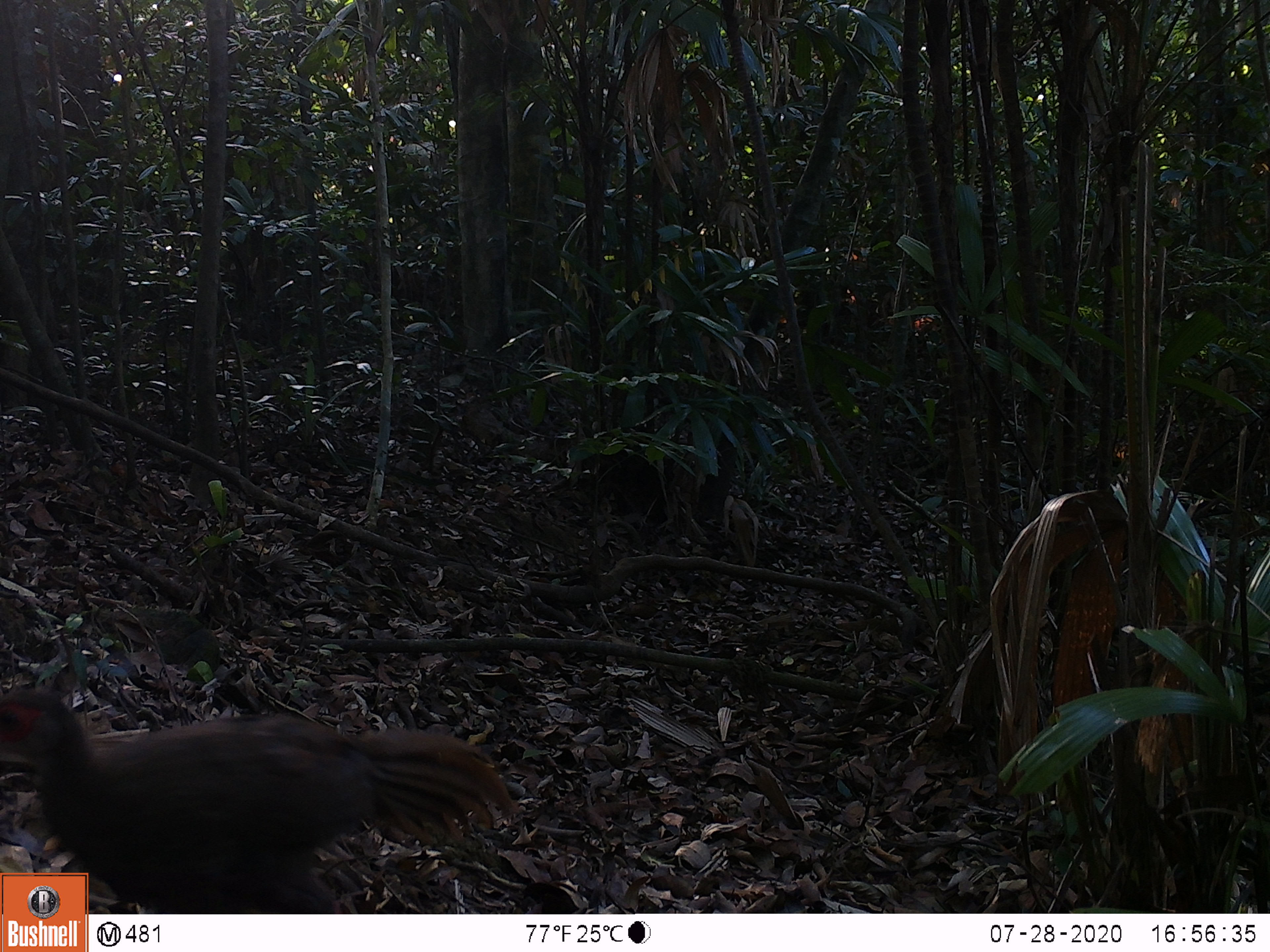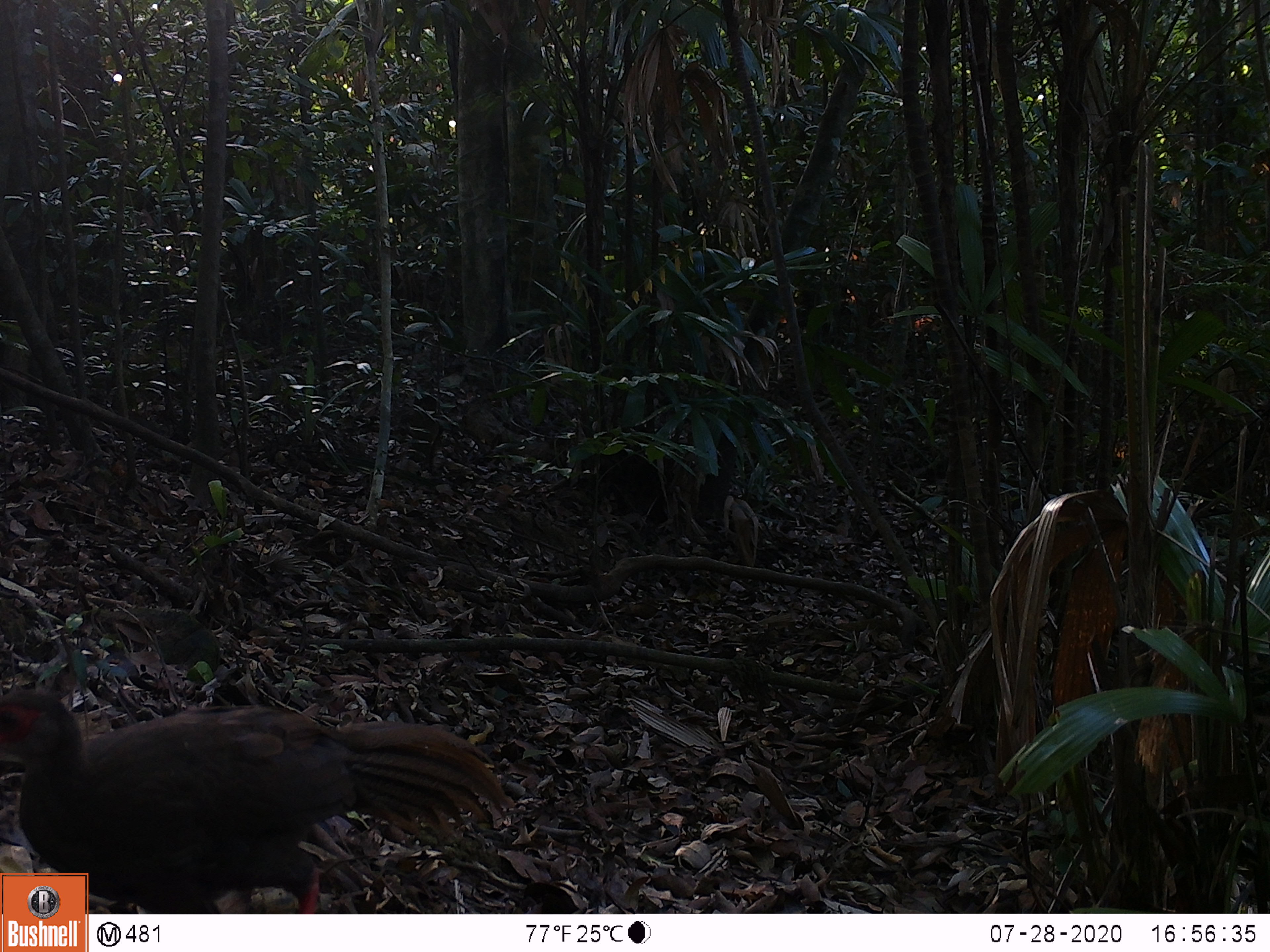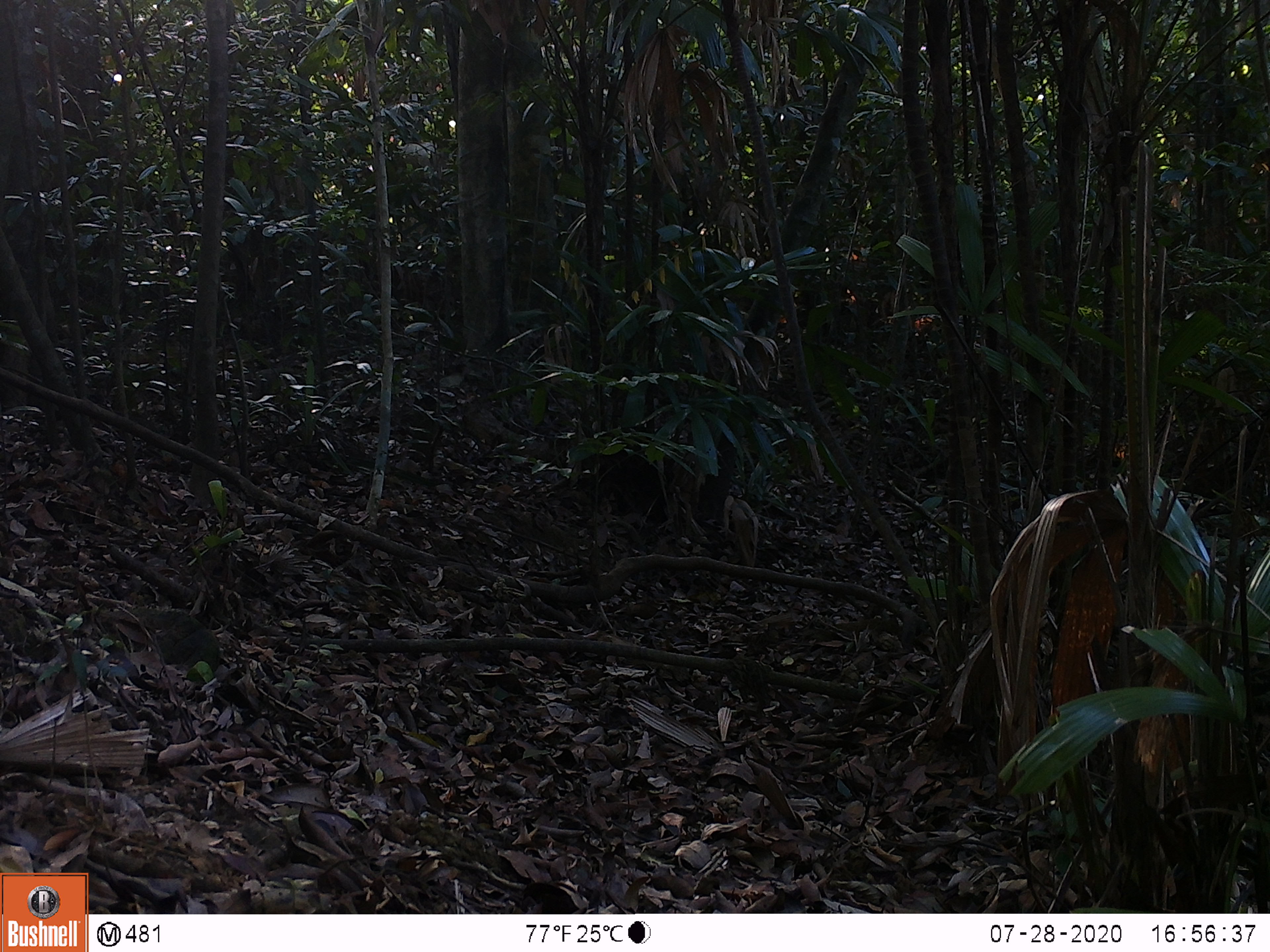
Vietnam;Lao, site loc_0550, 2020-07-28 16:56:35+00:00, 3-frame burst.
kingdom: Animalia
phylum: Chordata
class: Aves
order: Galliformes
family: Phasianidae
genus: Lophura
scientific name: Lophura nycthemera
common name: silver pheasant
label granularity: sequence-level